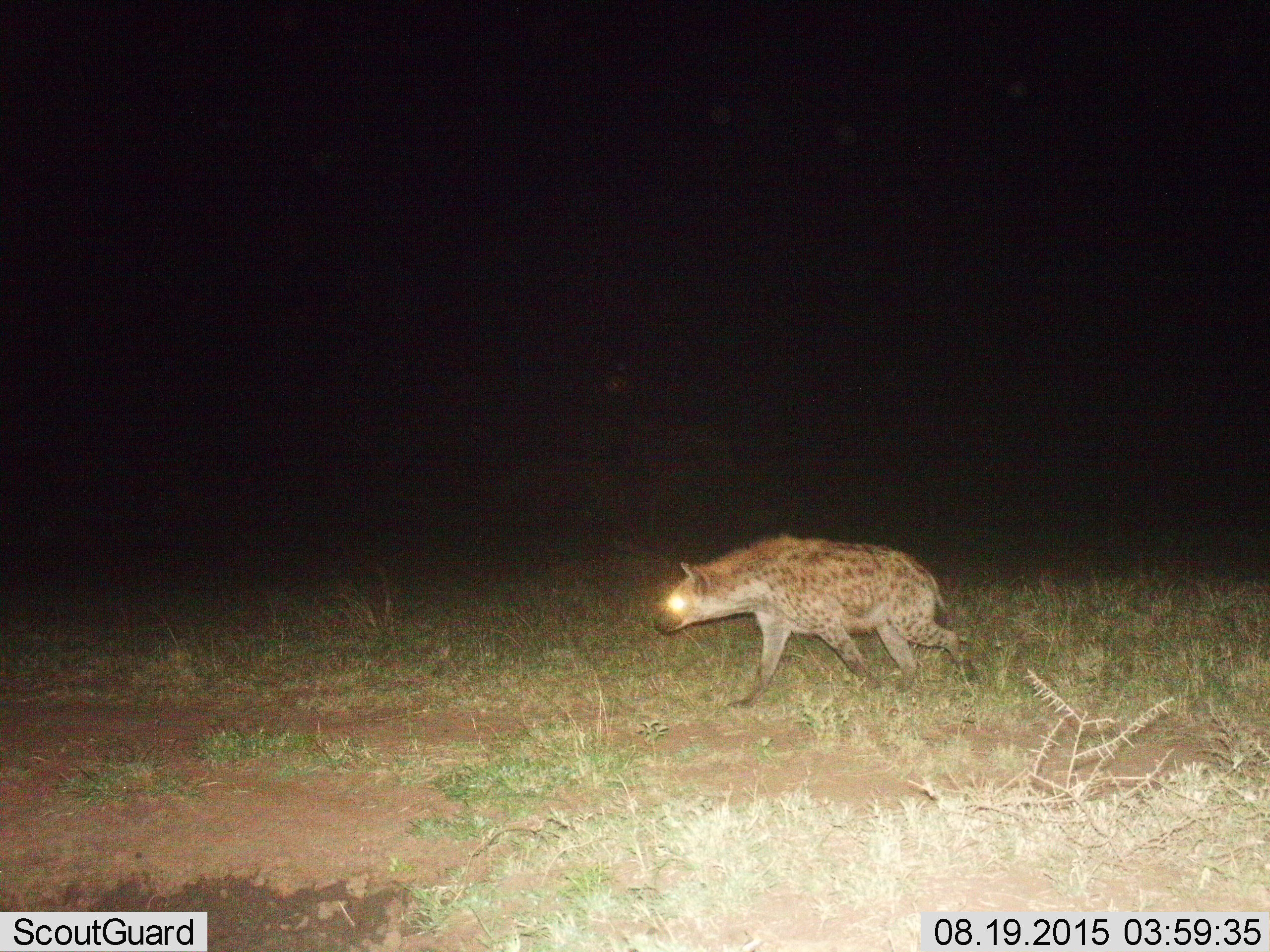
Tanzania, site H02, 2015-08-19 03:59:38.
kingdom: Animalia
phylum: Chordata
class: Mammalia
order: Carnivora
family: Hyaenidae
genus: Crocuta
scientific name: Crocuta crocuta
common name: spotted hyena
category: hyenaspotted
Hyenaspotted (spotted hyena) (Crocuta crocuta), count 1. Behavior (volunteer vote fractions): standing 0%, resting 0%, moving 100%, interacting 0%. Young present (vote fraction): 0%. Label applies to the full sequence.